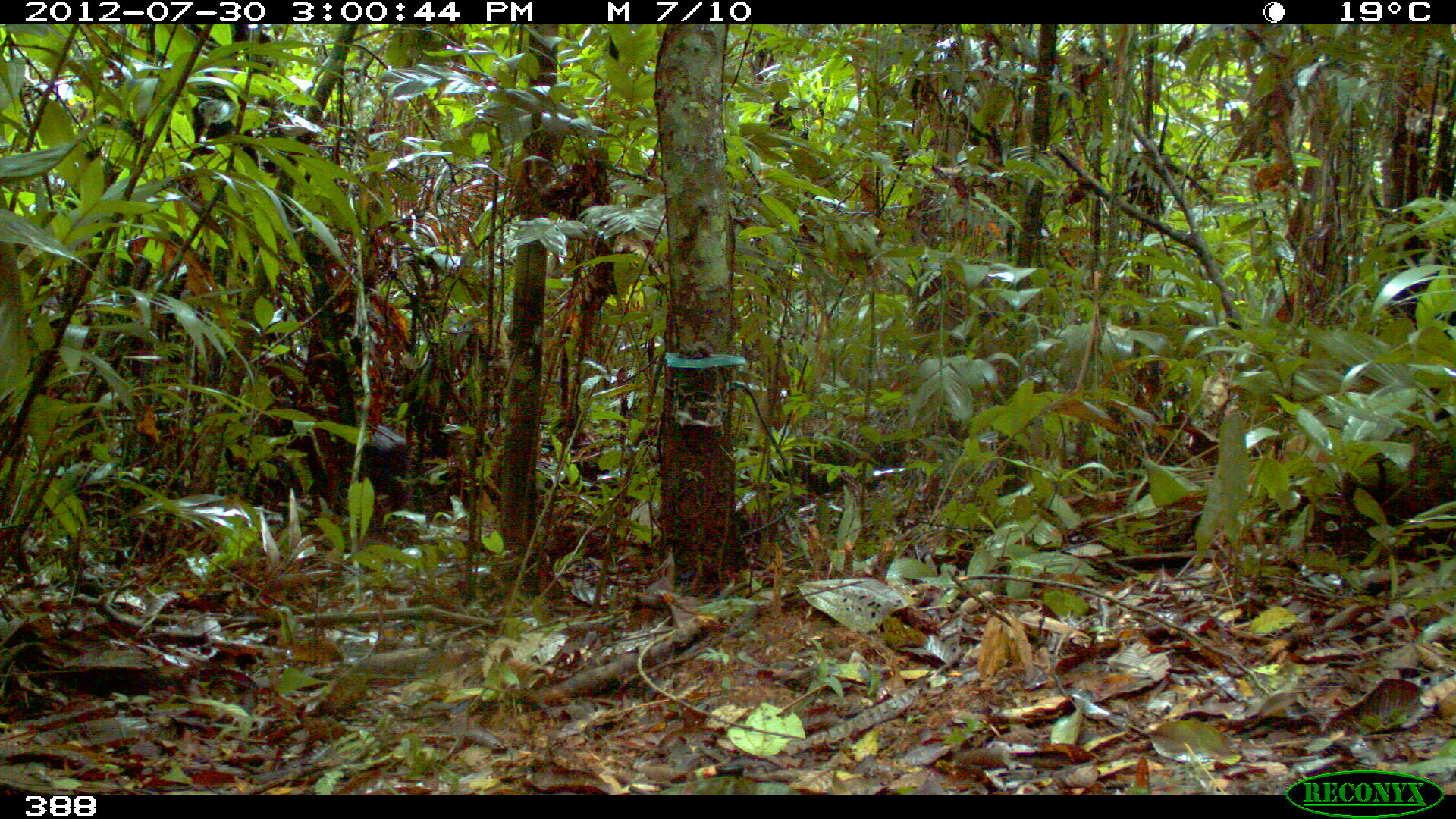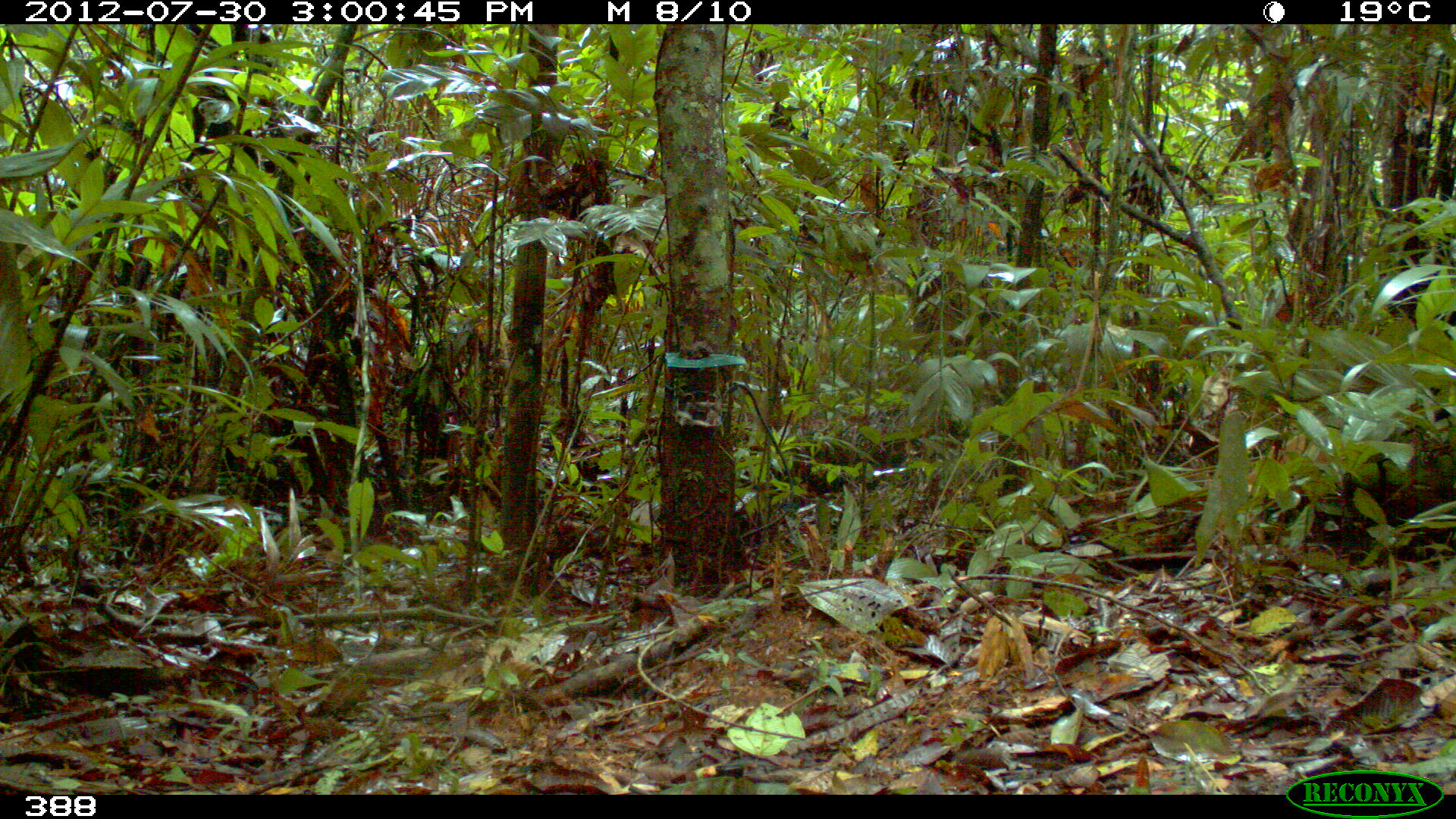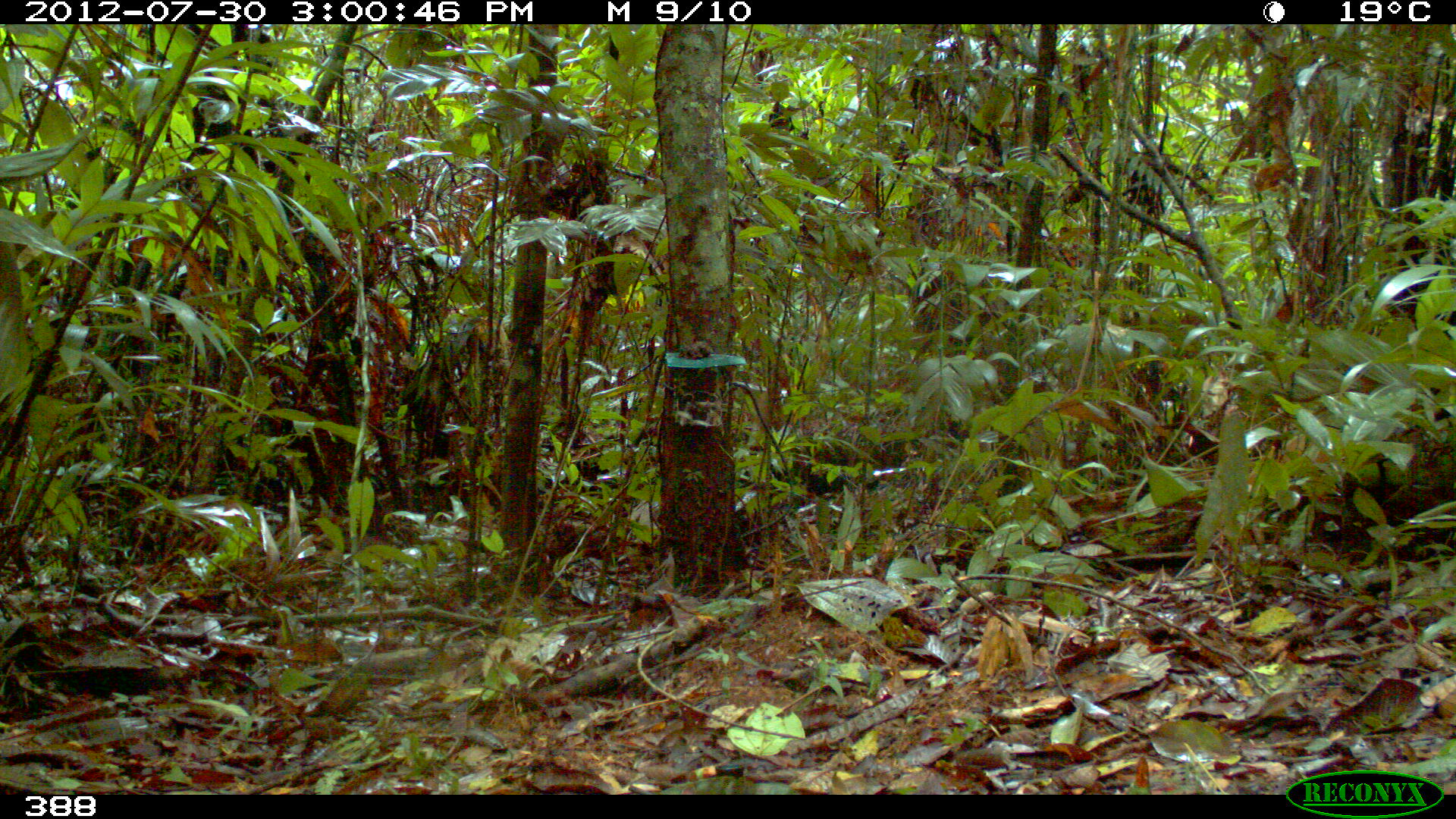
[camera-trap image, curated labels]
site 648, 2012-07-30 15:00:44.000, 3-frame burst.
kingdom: Animalia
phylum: Chordata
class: Mammalia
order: Artiodactyla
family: Tayassuidae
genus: Tayassu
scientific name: Tayassu pecari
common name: white-lipped peccary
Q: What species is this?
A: Tayassu pecari (white-lipped peccary).